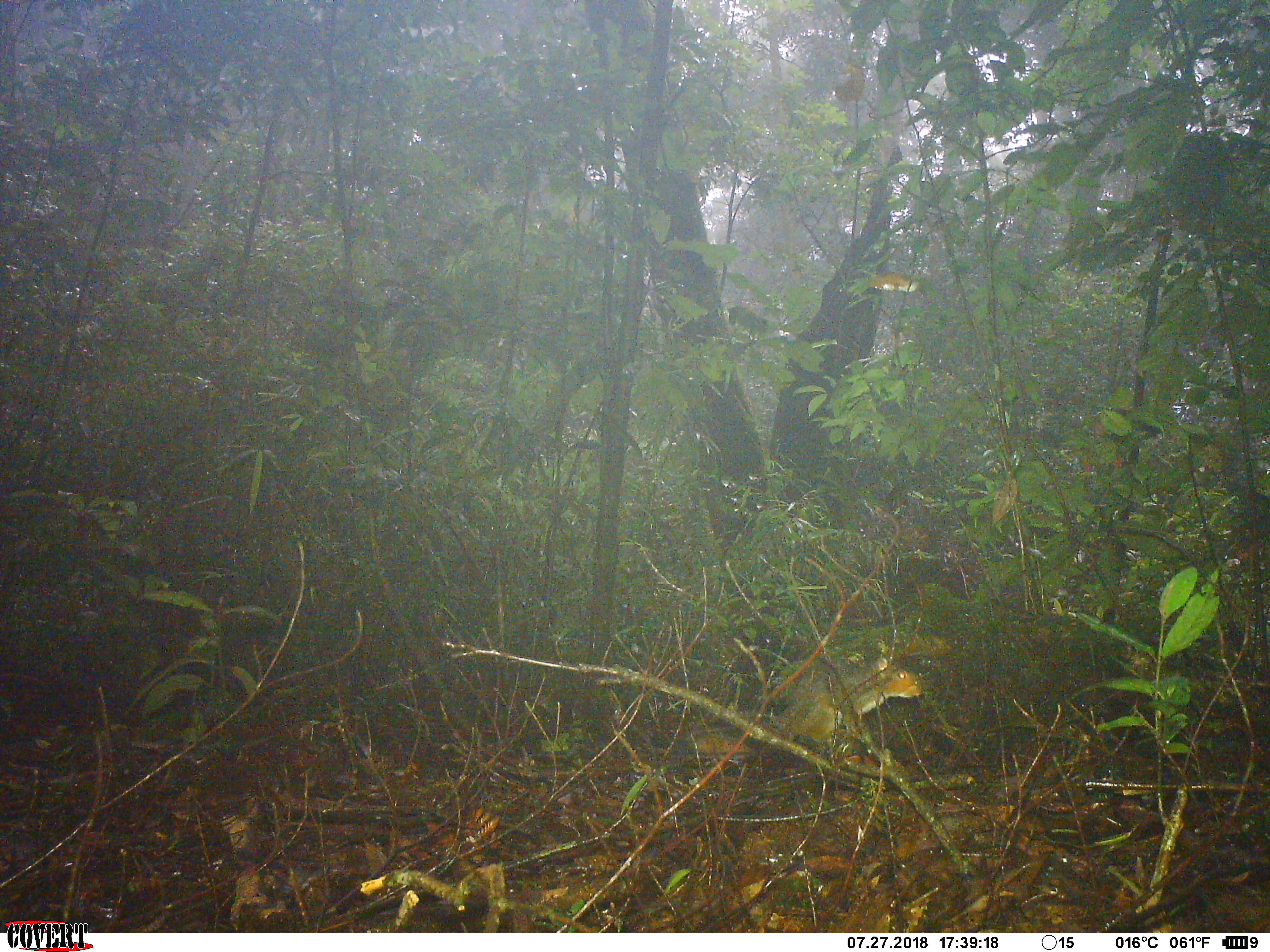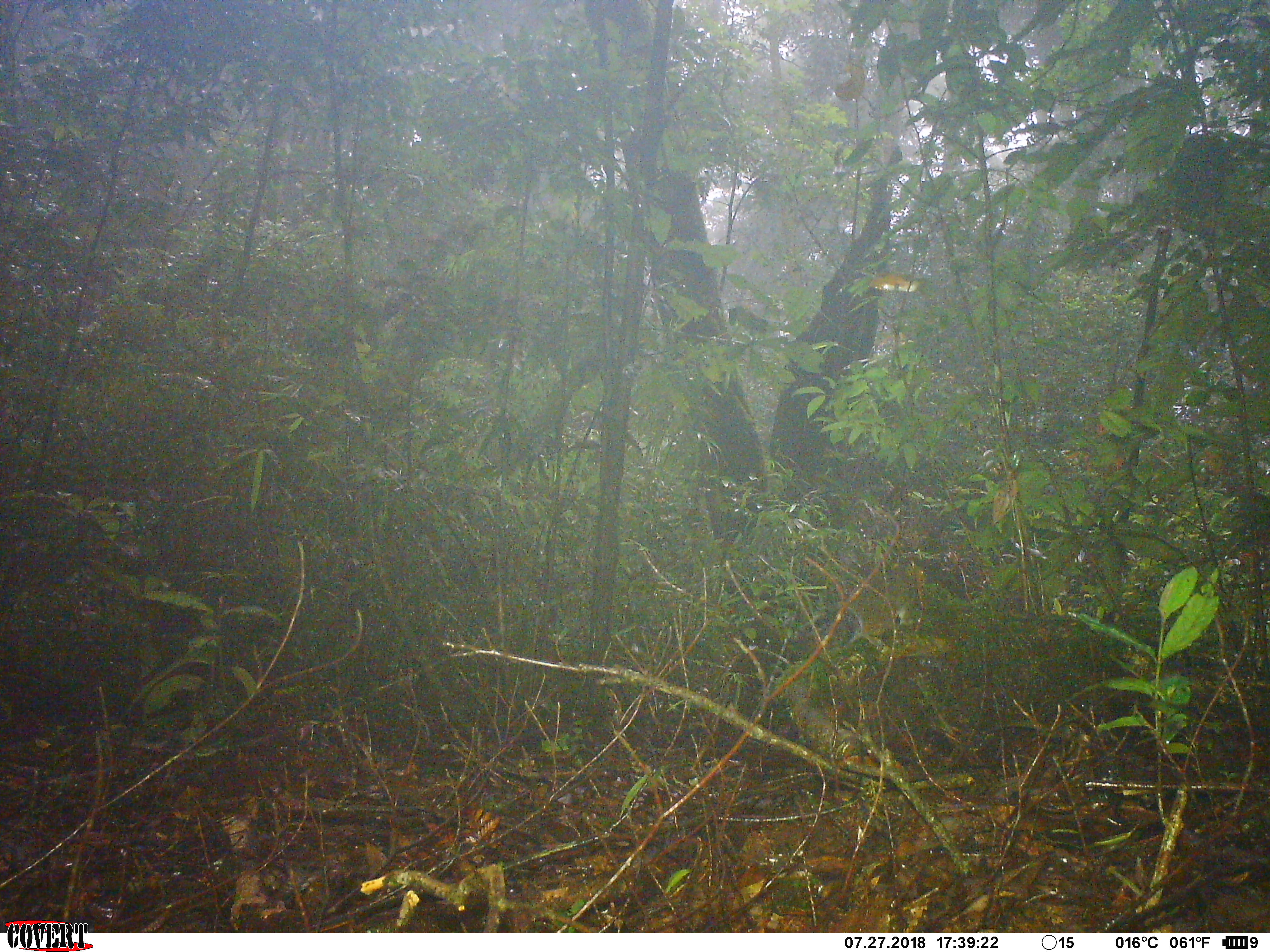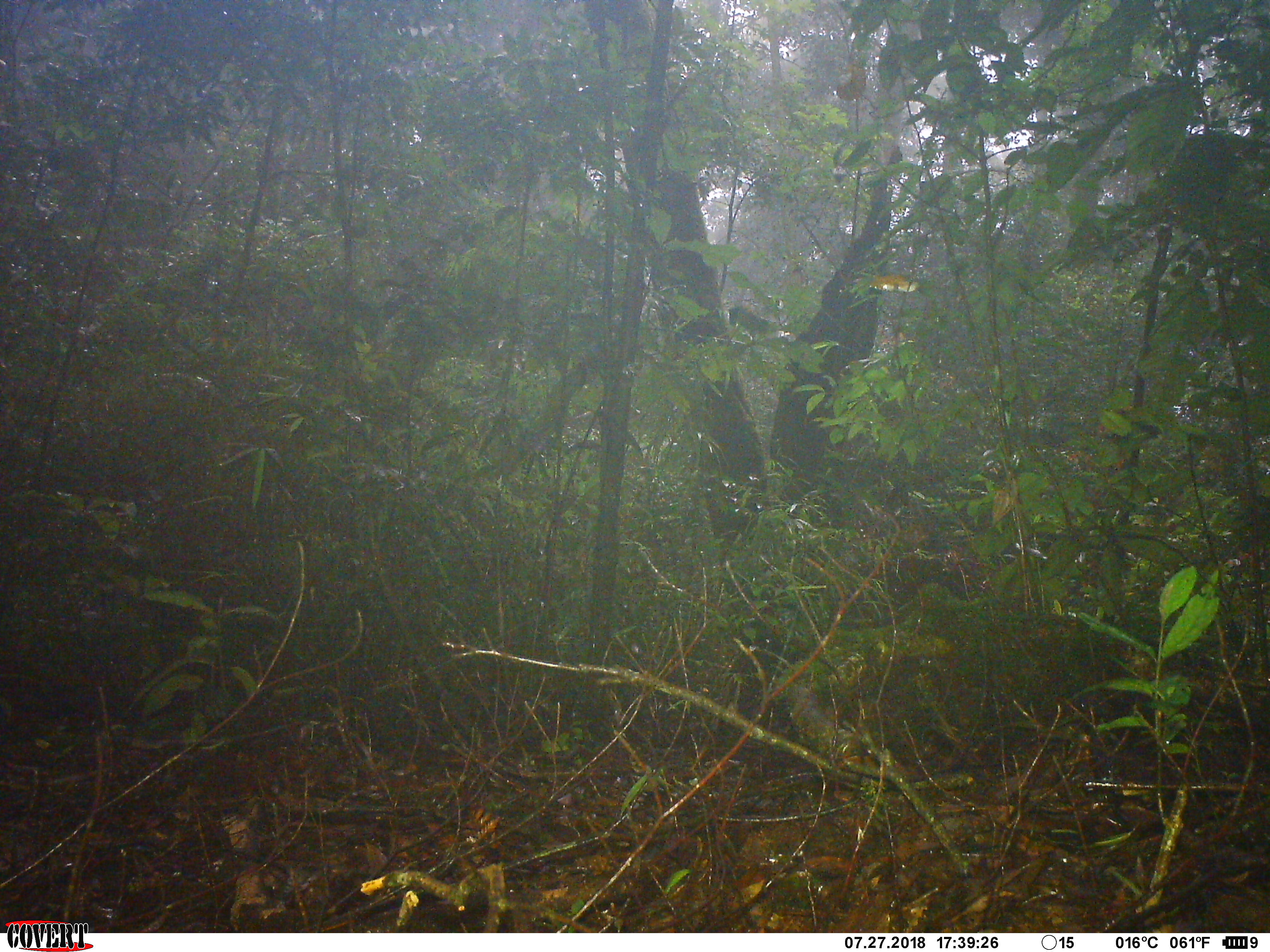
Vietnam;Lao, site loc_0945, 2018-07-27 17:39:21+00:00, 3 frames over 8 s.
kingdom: Animalia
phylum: Chordata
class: Mammalia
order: Rodentia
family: Sciuridae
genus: Dremomys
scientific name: Dremomys rufigenis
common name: red-cheeked squirrel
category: red cheeked squirrel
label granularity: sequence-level